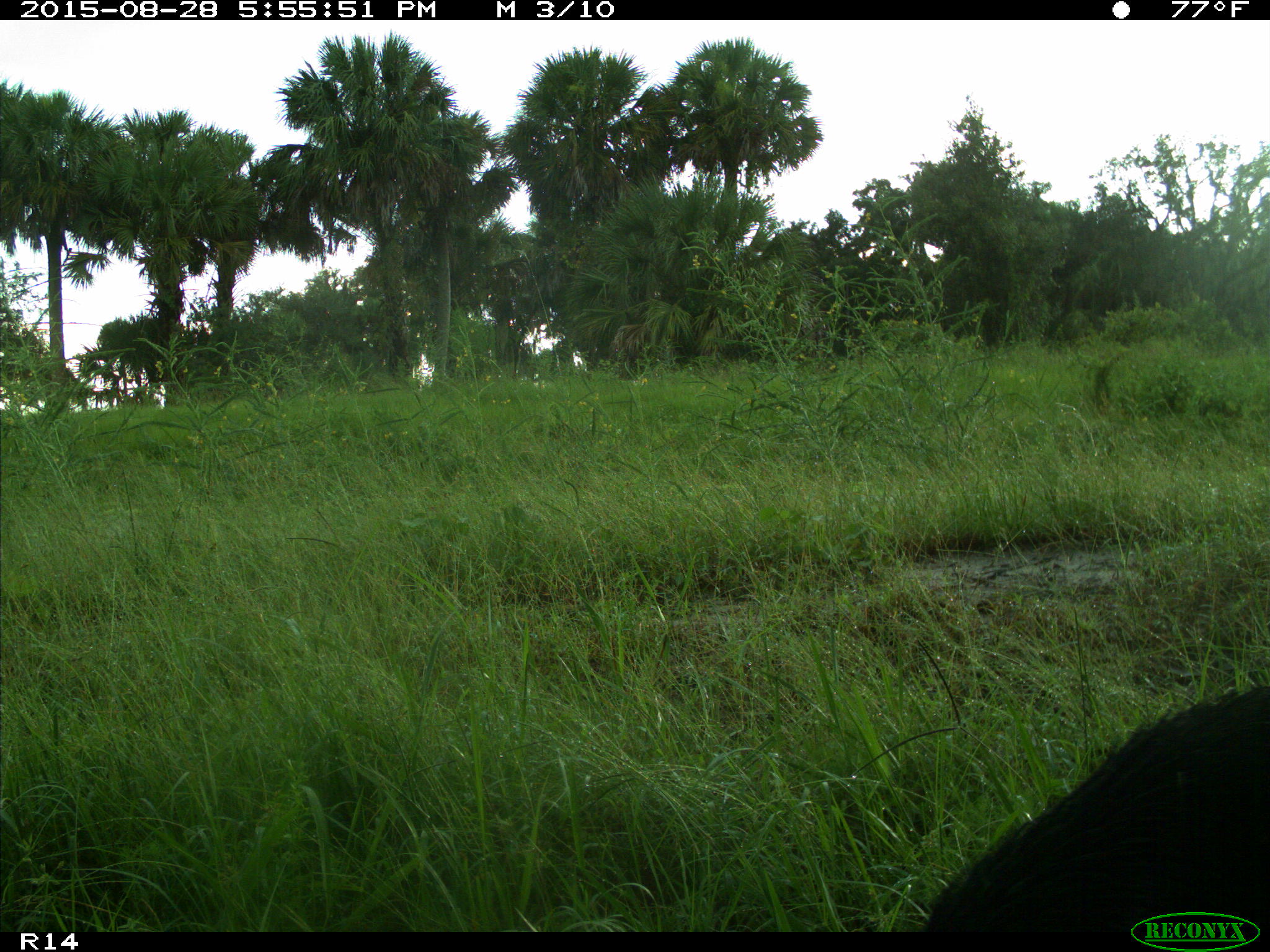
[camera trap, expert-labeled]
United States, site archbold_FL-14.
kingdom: Animalia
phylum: Chordata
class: Mammalia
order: Artiodactyla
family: Suidae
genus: Sus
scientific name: Sus scrofa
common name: wild boar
Sus scrofa (wild boar).